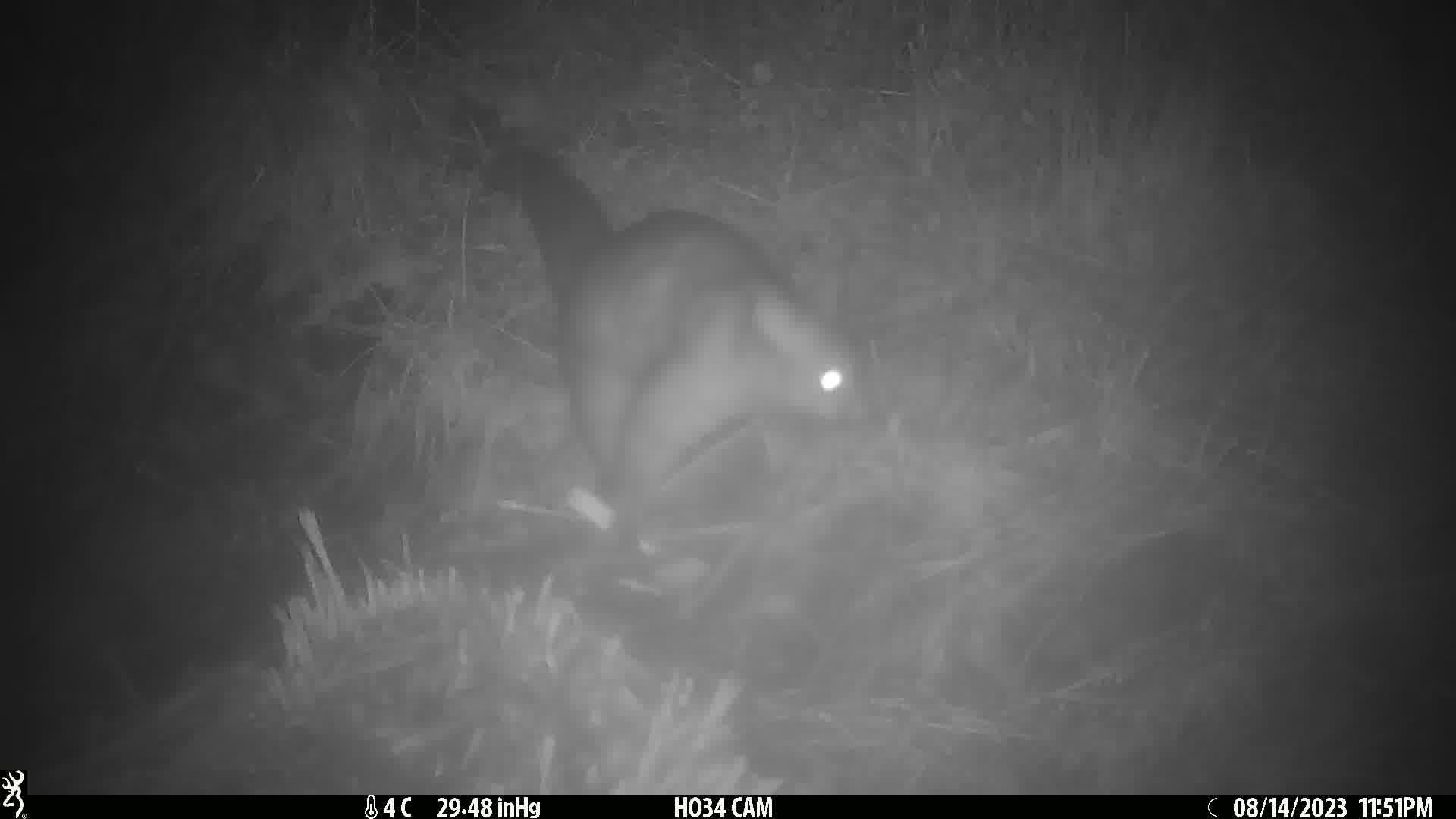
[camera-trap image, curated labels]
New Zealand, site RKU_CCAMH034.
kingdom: Animalia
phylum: Chordata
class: Mammalia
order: Diprotodontia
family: Phalangeridae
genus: Trichosurus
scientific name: Trichosurus vulpecula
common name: common brushtail possum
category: possum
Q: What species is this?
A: Possum (common brushtail possum) (Trichosurus vulpecula).